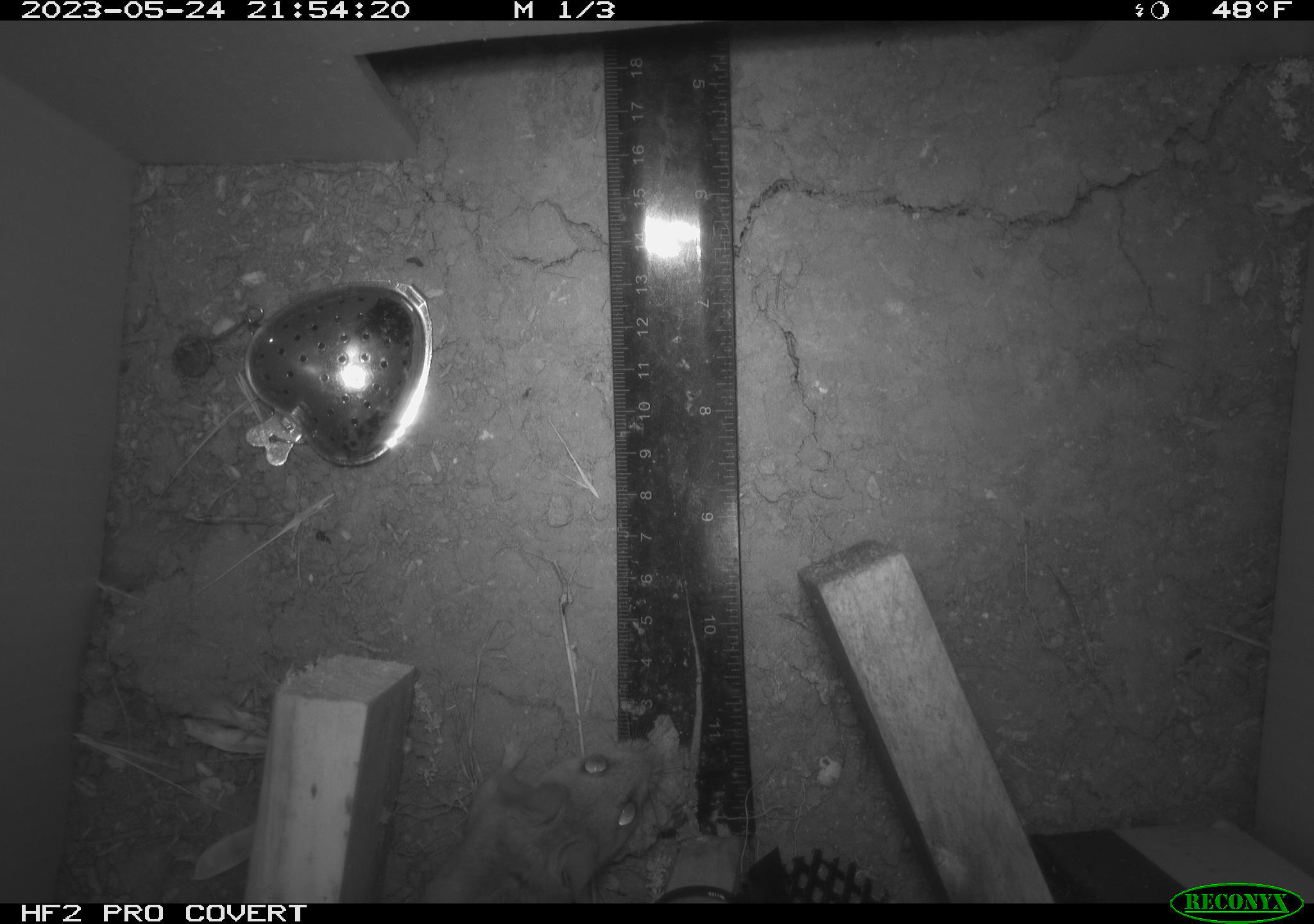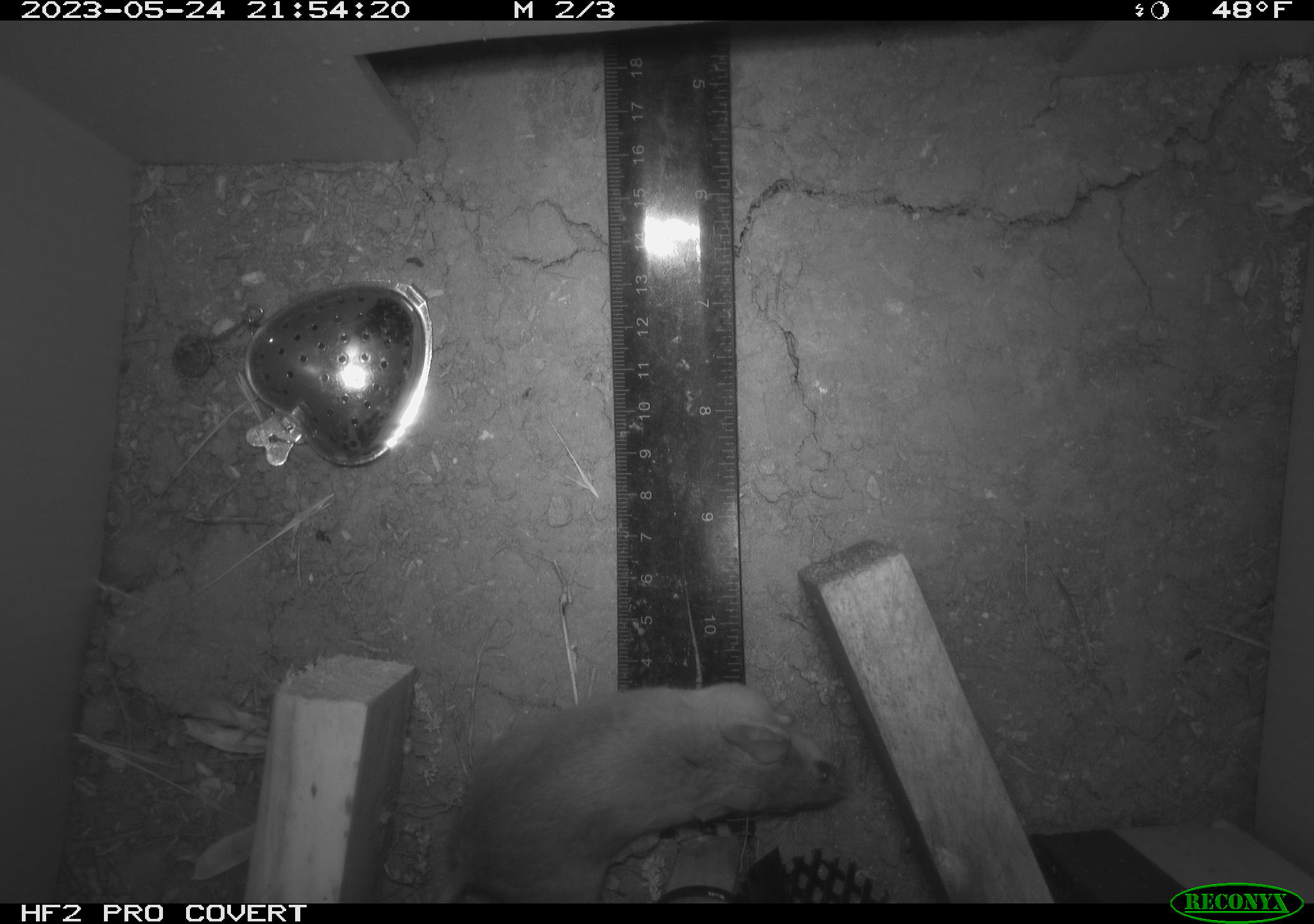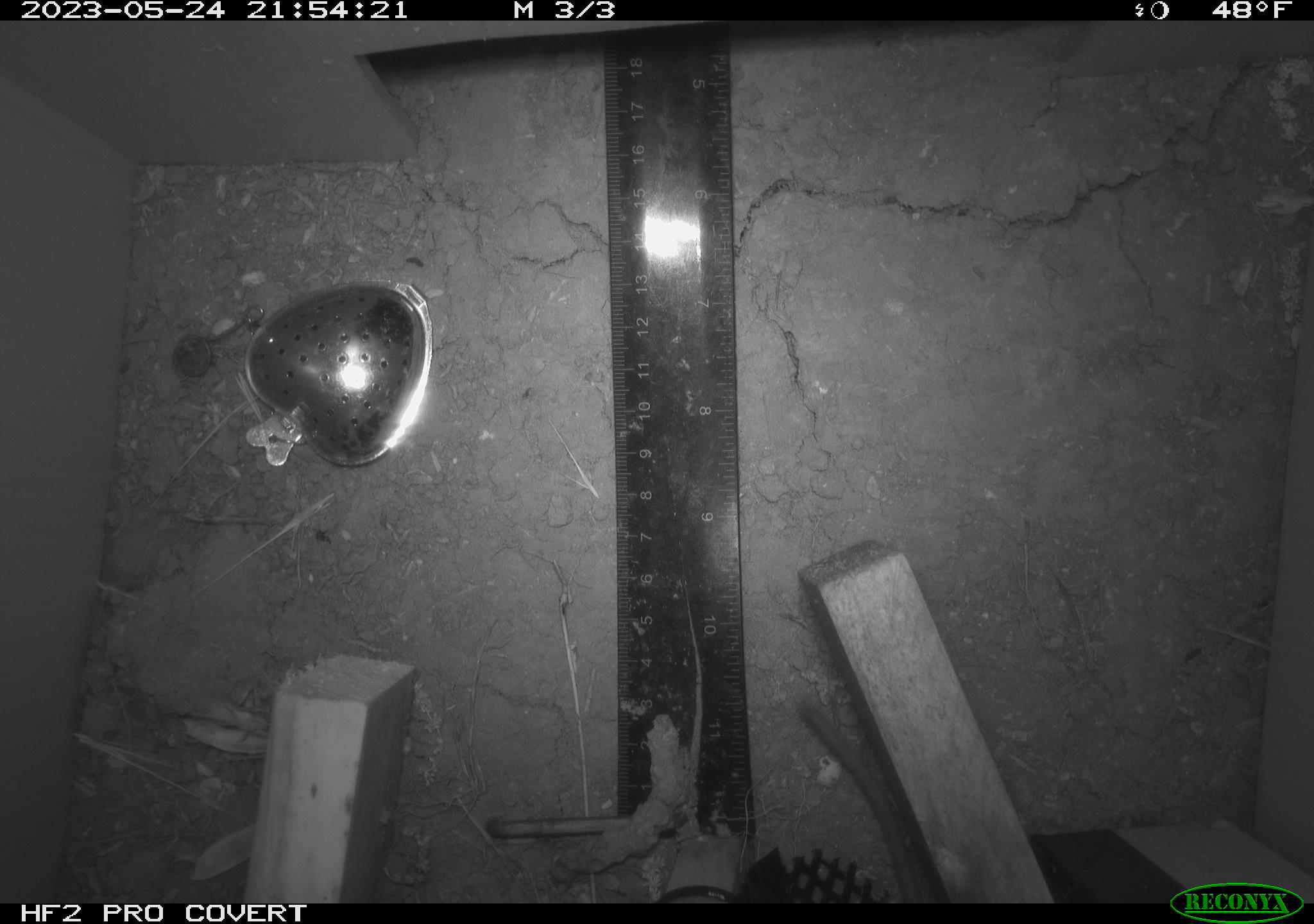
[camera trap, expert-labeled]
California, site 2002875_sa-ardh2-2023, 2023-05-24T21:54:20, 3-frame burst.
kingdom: Animalia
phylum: Chordata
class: Mammalia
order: Rodentia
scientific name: Rodentia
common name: mouse species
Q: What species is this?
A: Mouse species (Rodentia).